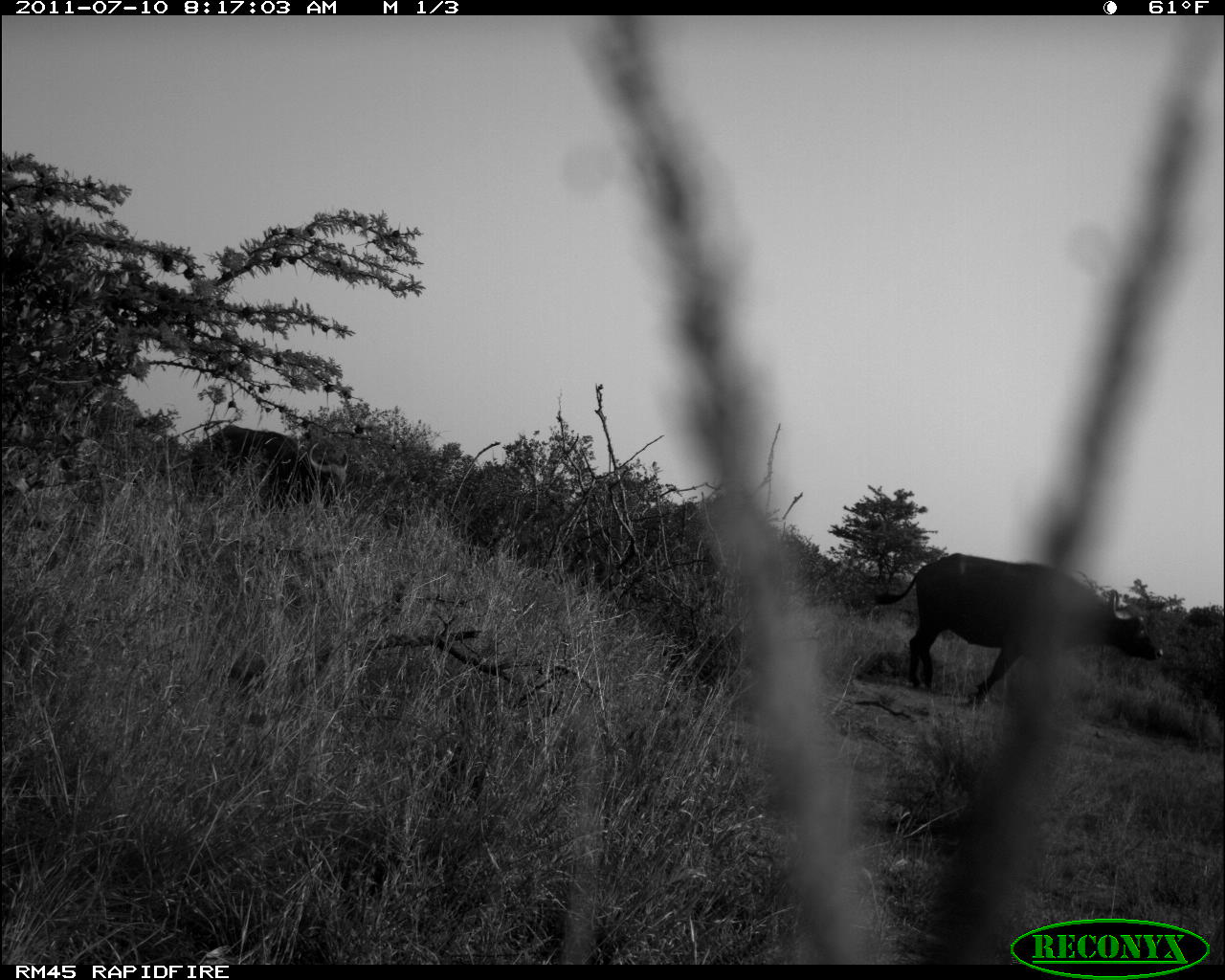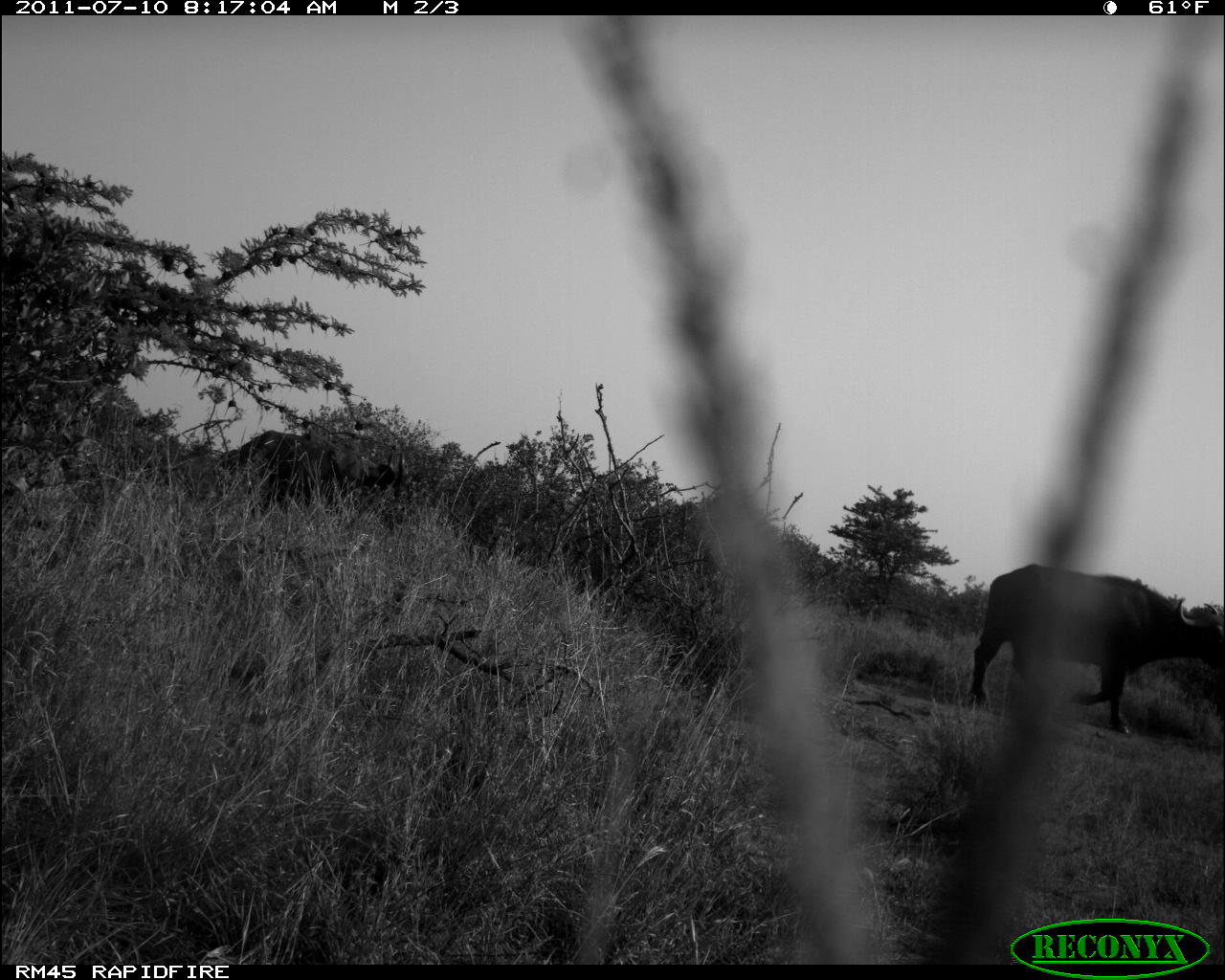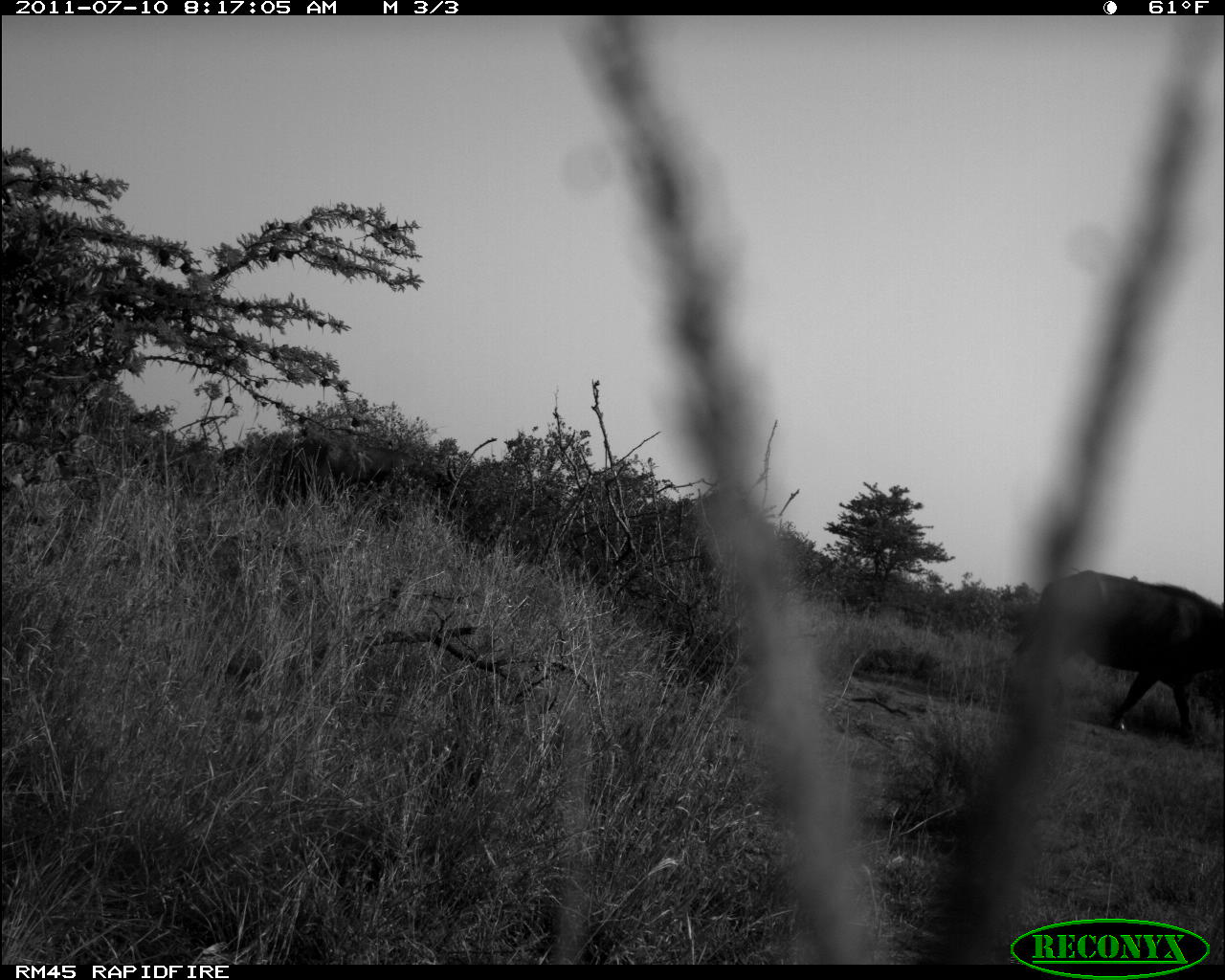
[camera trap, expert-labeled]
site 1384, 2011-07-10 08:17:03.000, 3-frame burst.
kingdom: Animalia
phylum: Chordata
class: Mammalia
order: Artiodactyla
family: Bovidae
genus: Syncerus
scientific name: Syncerus caffer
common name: african buffalo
Syncerus caffer (african buffalo), count 2.